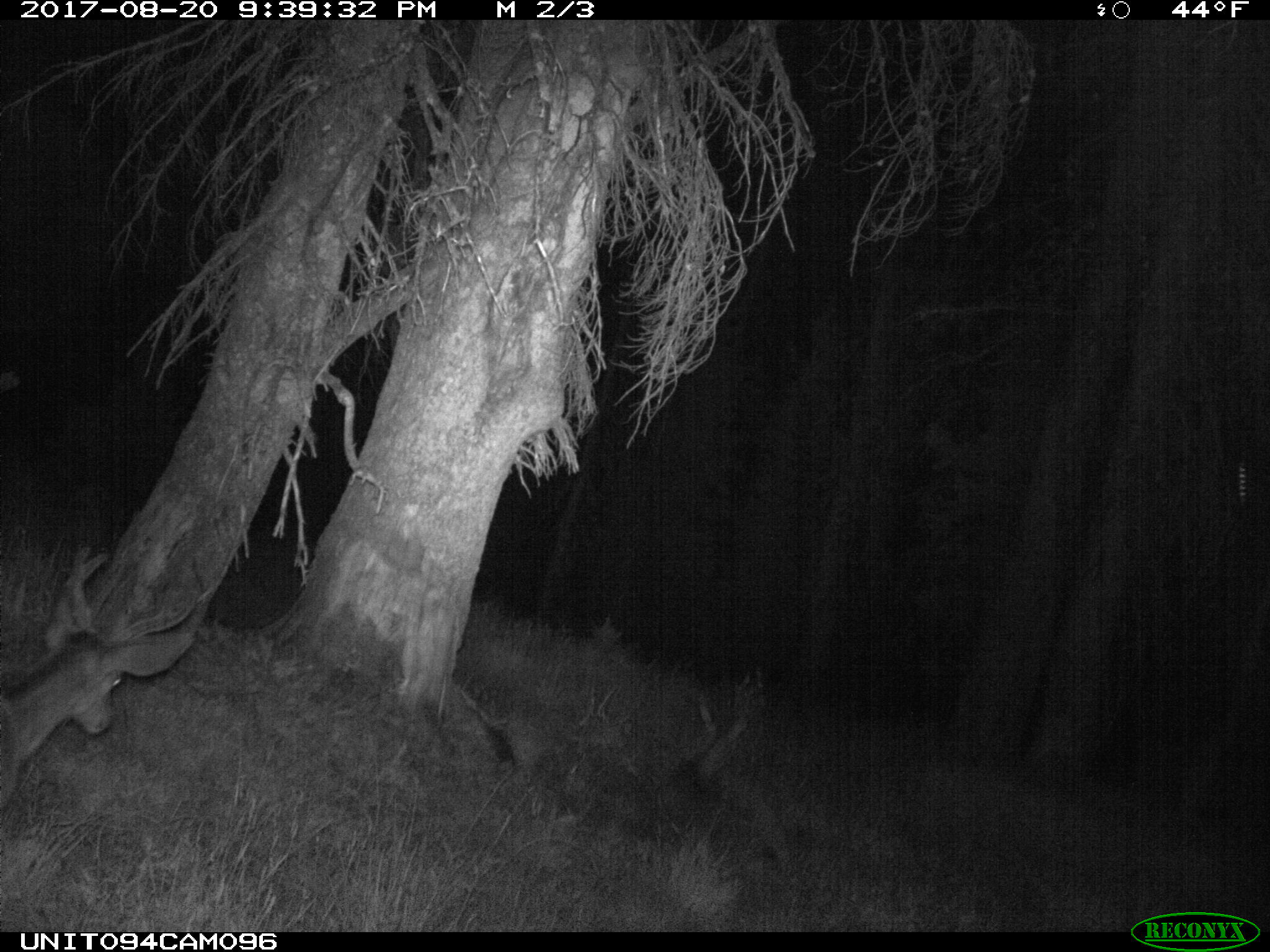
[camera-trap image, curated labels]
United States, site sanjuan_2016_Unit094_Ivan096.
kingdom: Animalia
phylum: Chordata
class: Mammalia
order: Artiodactyla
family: Cervidae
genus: Odocoileus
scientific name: Odocoileus hemionus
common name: mule deer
Odocoileus hemionus (mule deer).